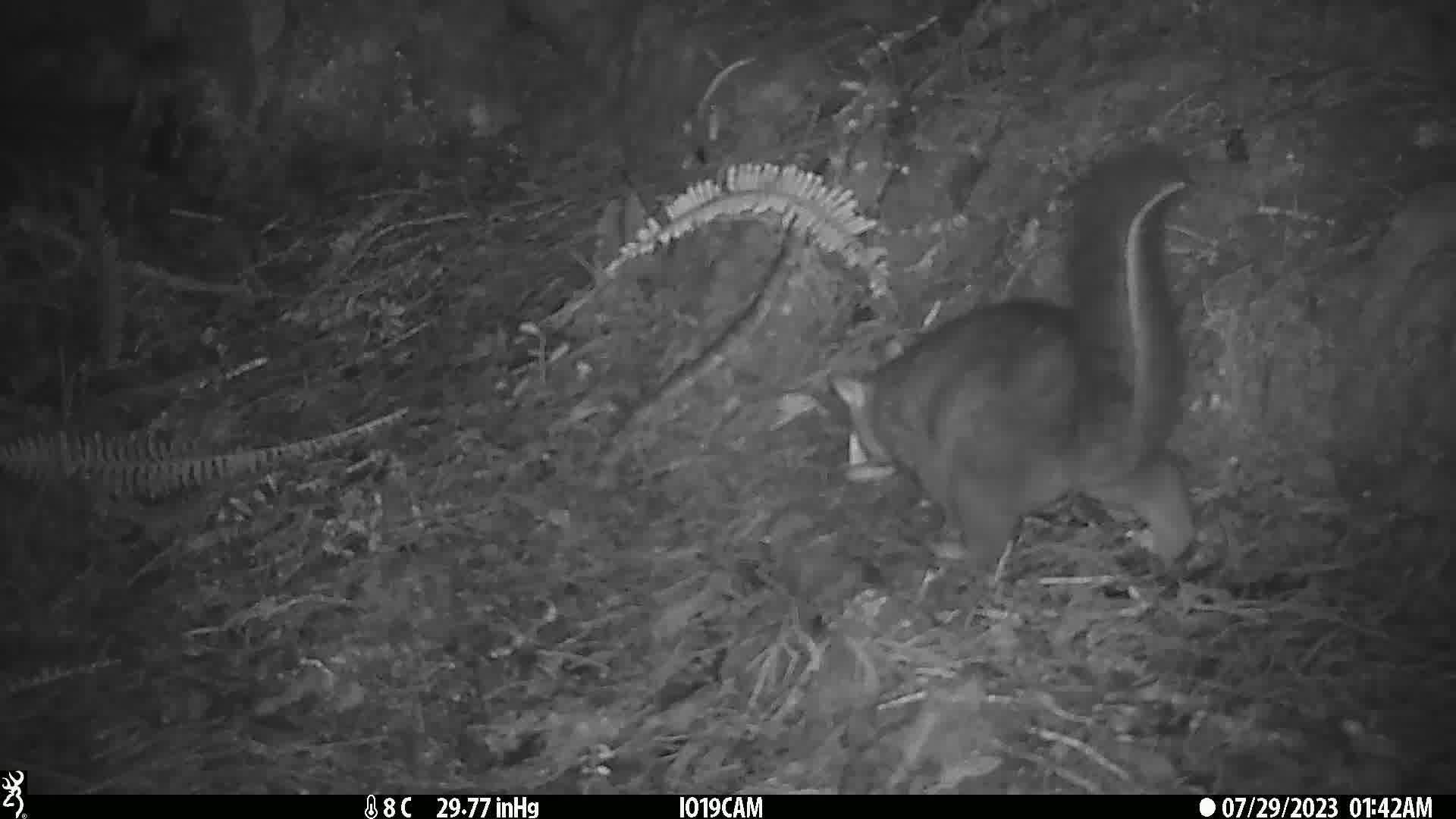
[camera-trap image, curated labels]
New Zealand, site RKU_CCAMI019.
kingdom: Animalia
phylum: Chordata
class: Mammalia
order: Diprotodontia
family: Phalangeridae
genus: Trichosurus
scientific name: Trichosurus vulpecula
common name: common brushtail possum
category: possum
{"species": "possum (common brushtail possum) (Trichosurus vulpecula)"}